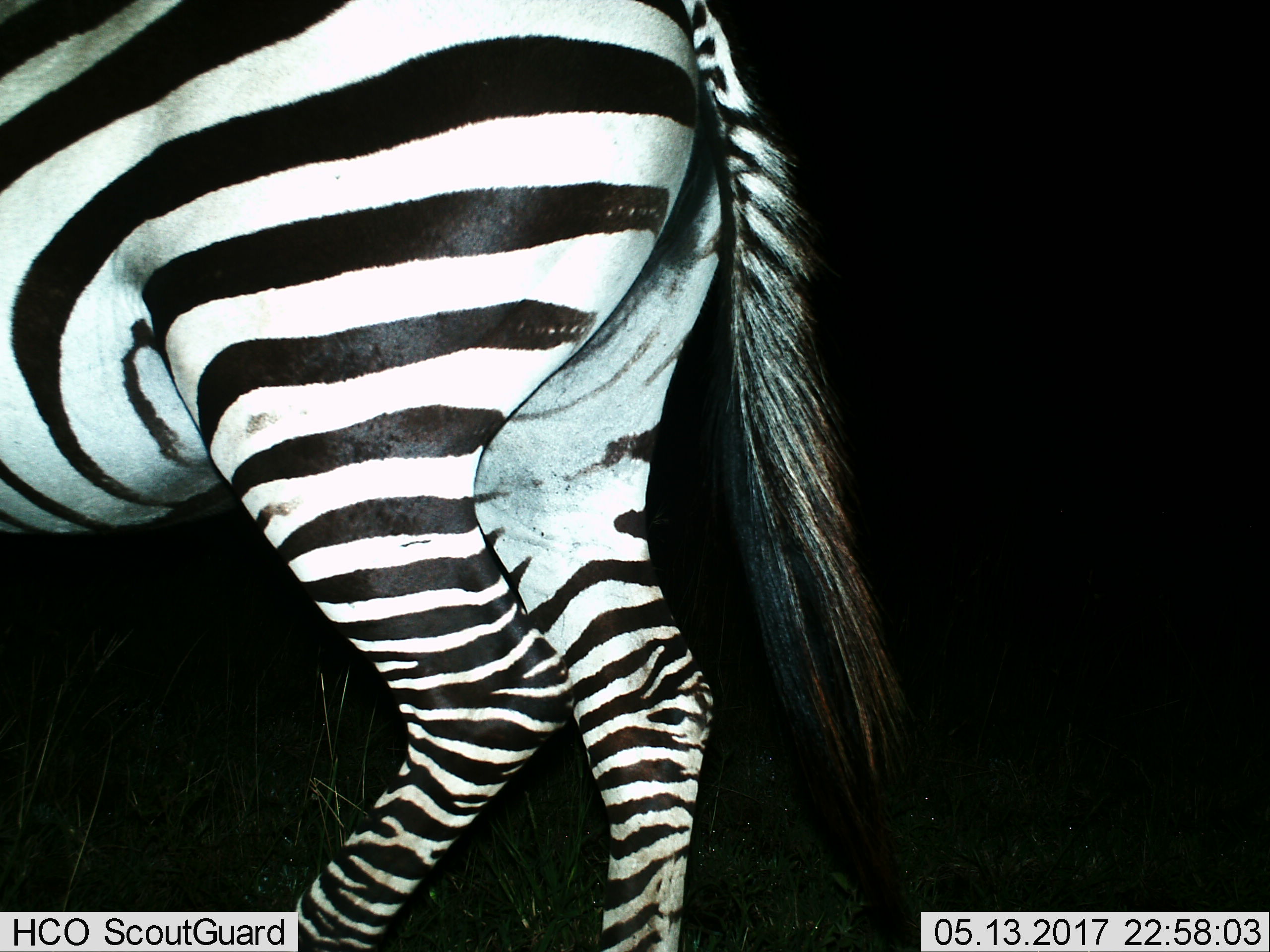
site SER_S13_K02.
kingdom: Animalia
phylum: Chordata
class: Mammalia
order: Perissodactyla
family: Equidae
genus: Equus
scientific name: Equus quagga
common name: plains zebra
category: zebraplains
Zebraplains (plains zebra) (Equus quagga), count 1. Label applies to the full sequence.